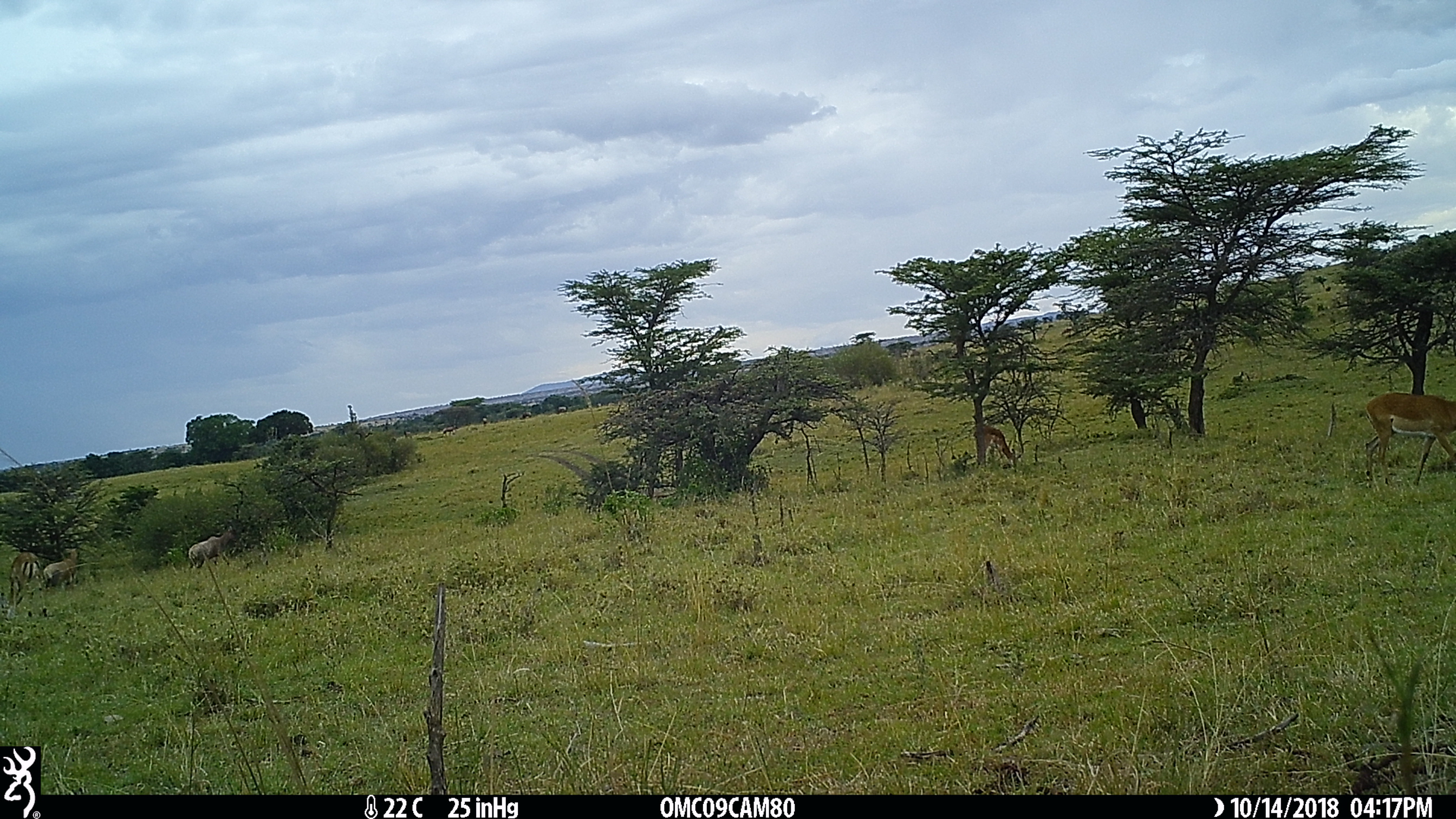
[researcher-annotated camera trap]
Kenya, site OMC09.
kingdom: Animalia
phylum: Chordata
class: Mammalia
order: Artiodactyla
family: Bovidae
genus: Aepyceros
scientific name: Aepyceros melampus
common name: impala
Impala (Aepyceros melampus).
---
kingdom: Animalia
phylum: Chordata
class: Mammalia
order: Artiodactyla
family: Bovidae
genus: Damaliscus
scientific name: Damaliscus lunatus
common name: topi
Topi (Damaliscus lunatus).